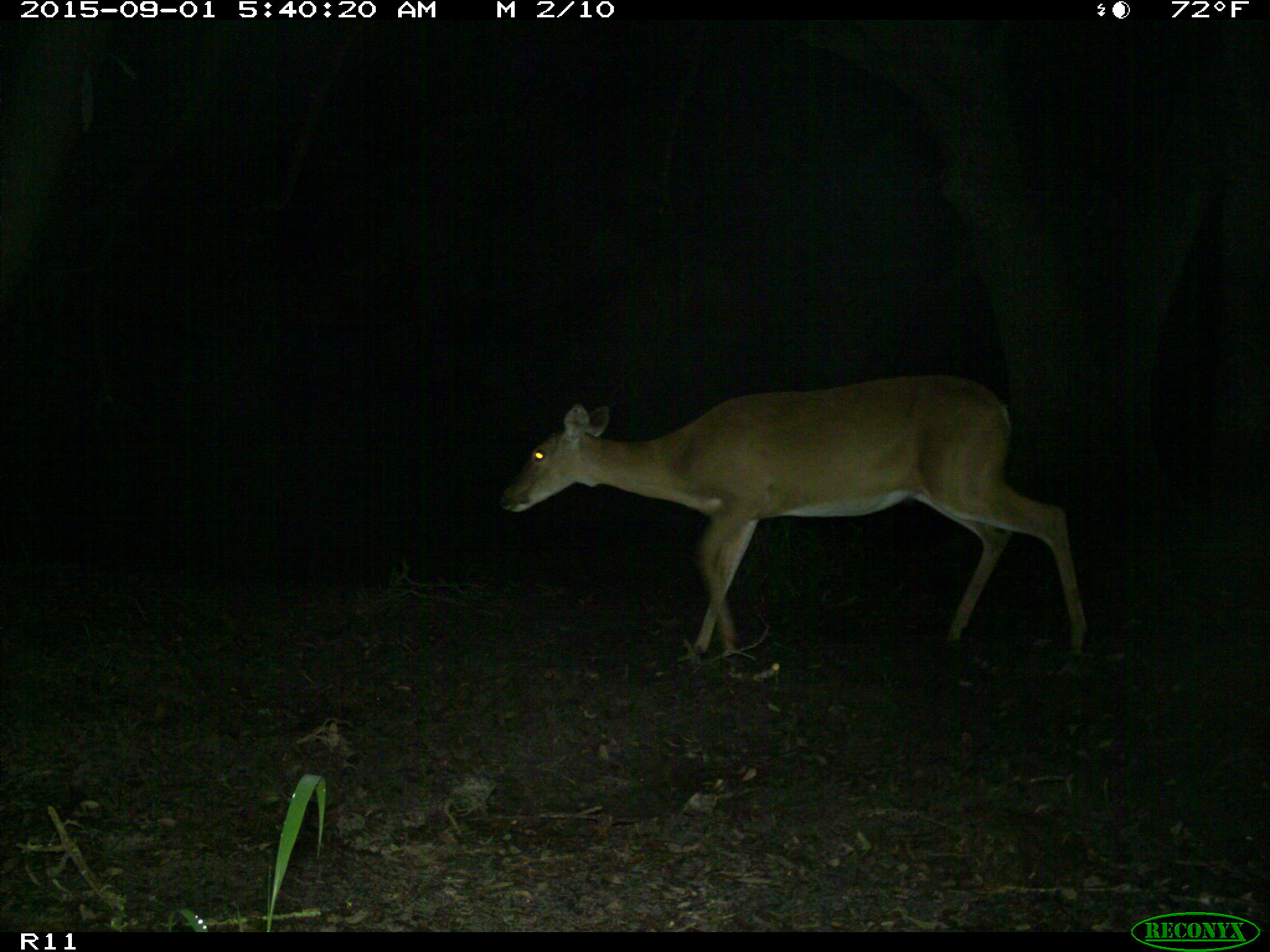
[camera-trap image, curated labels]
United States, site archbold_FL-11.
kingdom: Animalia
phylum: Chordata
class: Mammalia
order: Artiodactyla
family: Cervidae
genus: Odocoileus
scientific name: Odocoileus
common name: deer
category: unidentified deer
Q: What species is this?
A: Unidentified deer (deer) (Odocoileus).